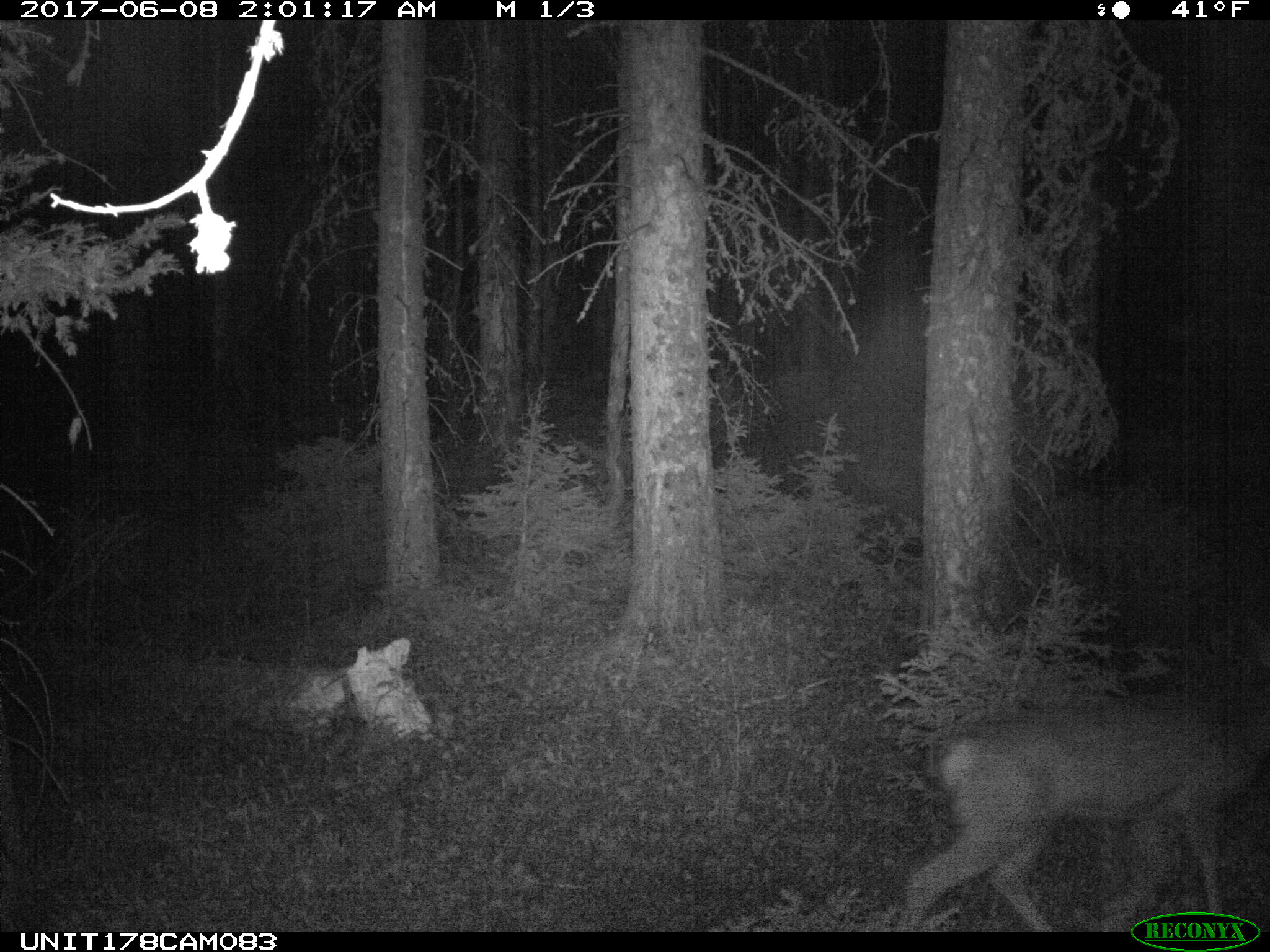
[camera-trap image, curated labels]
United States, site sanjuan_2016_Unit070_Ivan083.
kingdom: Animalia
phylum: Chordata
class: Mammalia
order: Artiodactyla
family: Cervidae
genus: Odocoileus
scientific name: Odocoileus hemionus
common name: mule deer